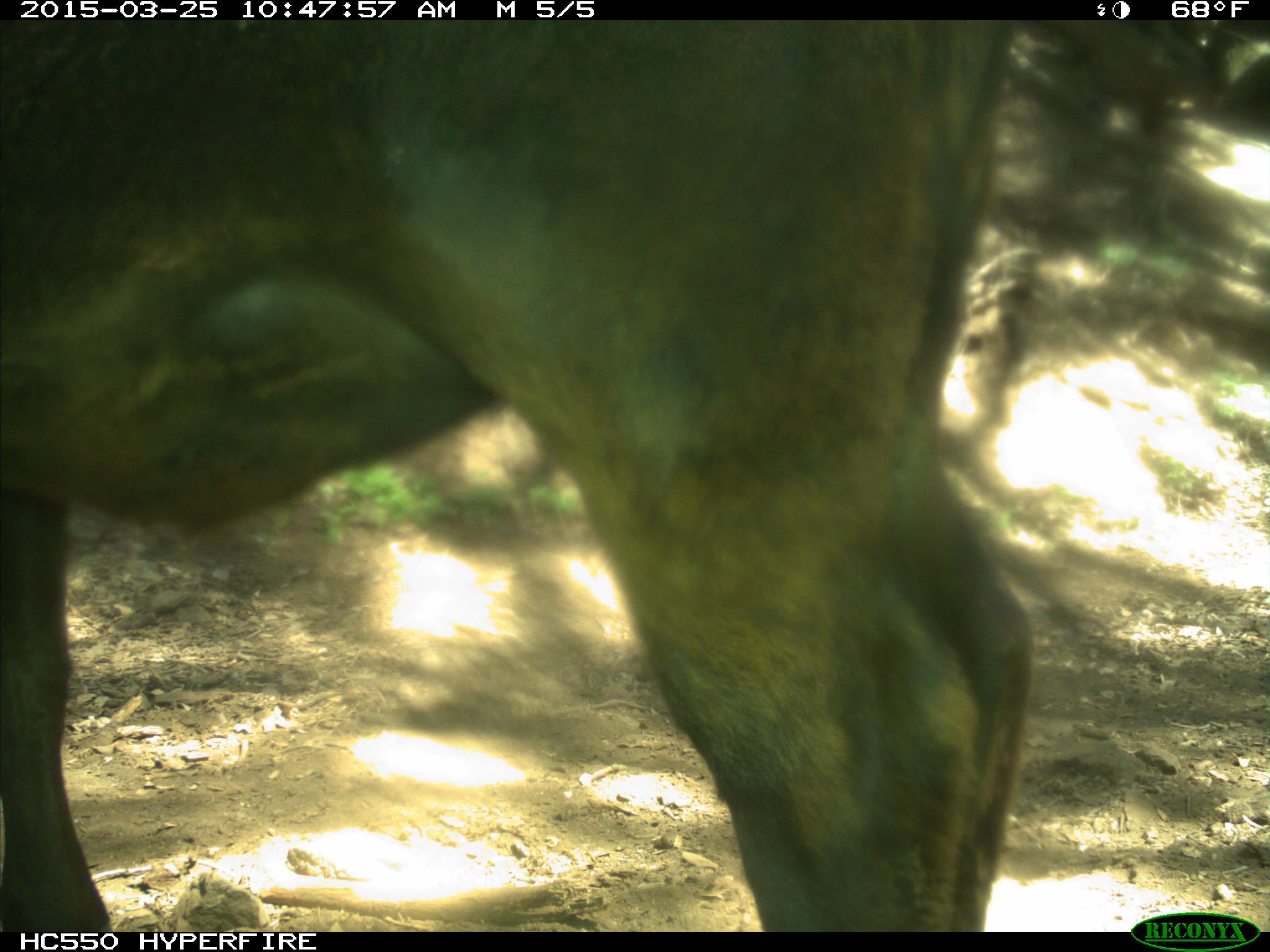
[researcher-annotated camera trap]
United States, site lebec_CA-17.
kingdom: Animalia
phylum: Chordata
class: Mammalia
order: Artiodactyla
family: Bovidae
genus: Bos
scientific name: Bos taurus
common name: domestic cow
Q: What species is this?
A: Bos taurus (domestic cow).